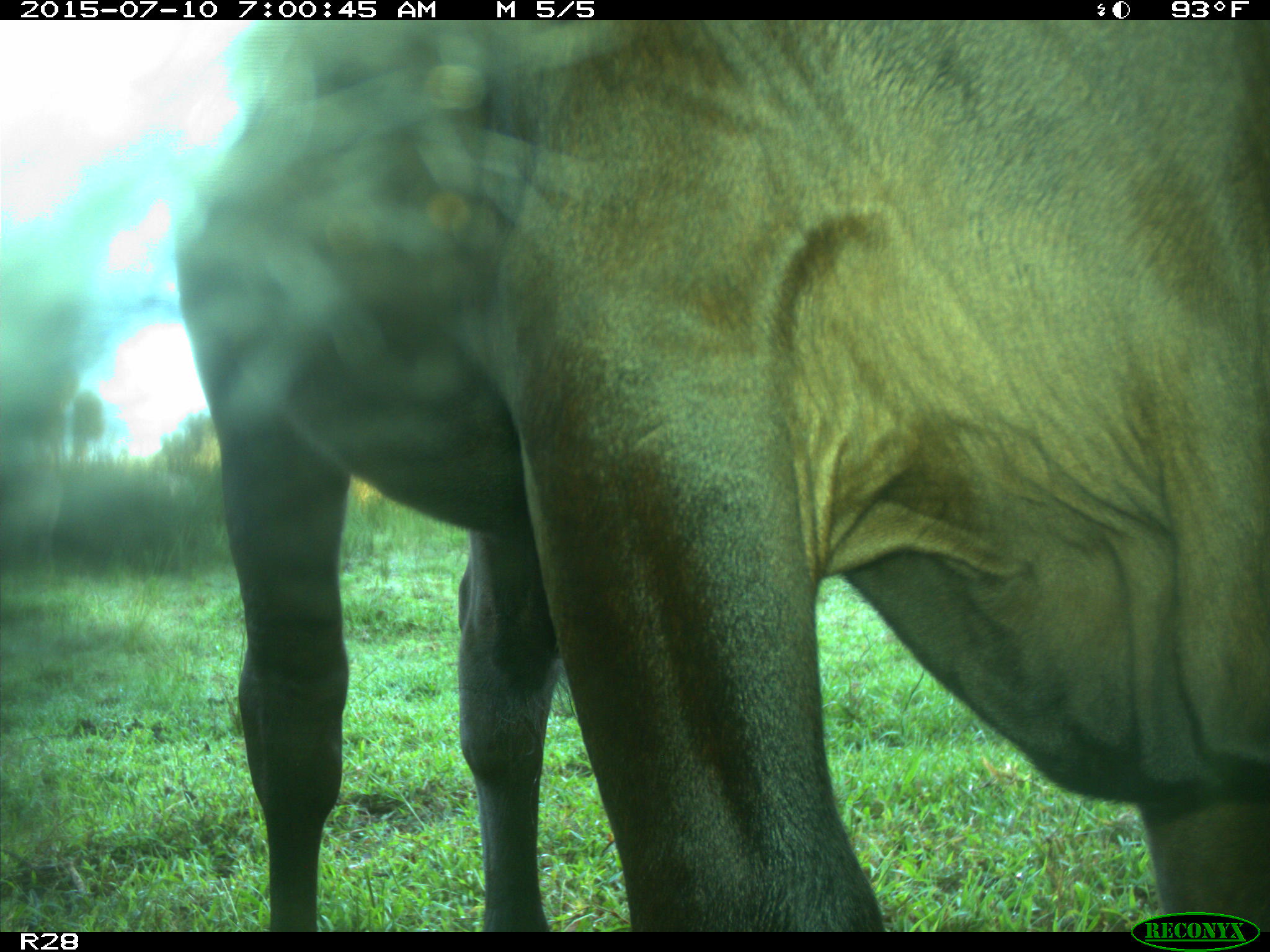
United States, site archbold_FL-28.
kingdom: Animalia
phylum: Chordata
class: Mammalia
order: Artiodactyla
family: Bovidae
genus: Bos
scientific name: Bos taurus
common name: domestic cow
Bos taurus (domestic cow).